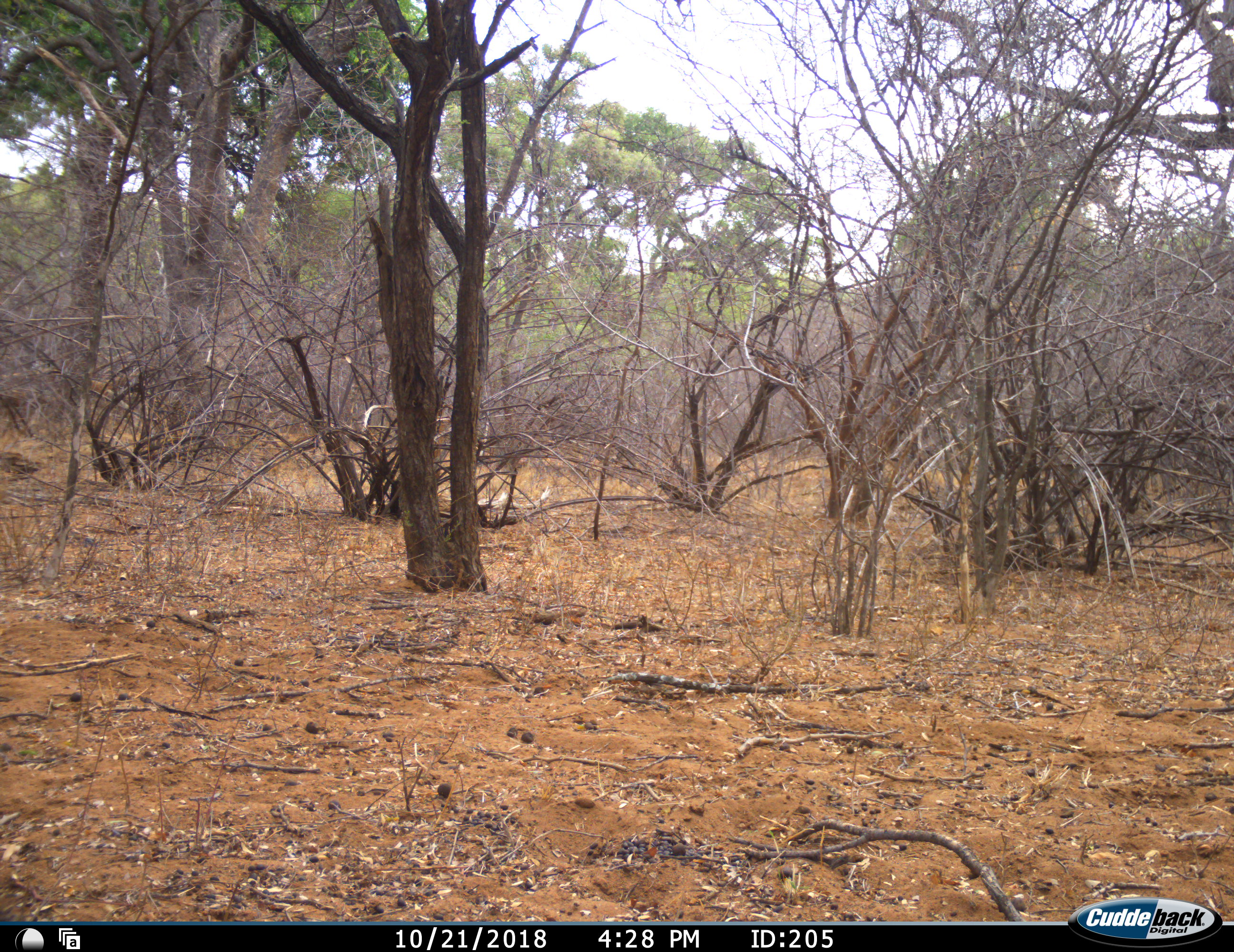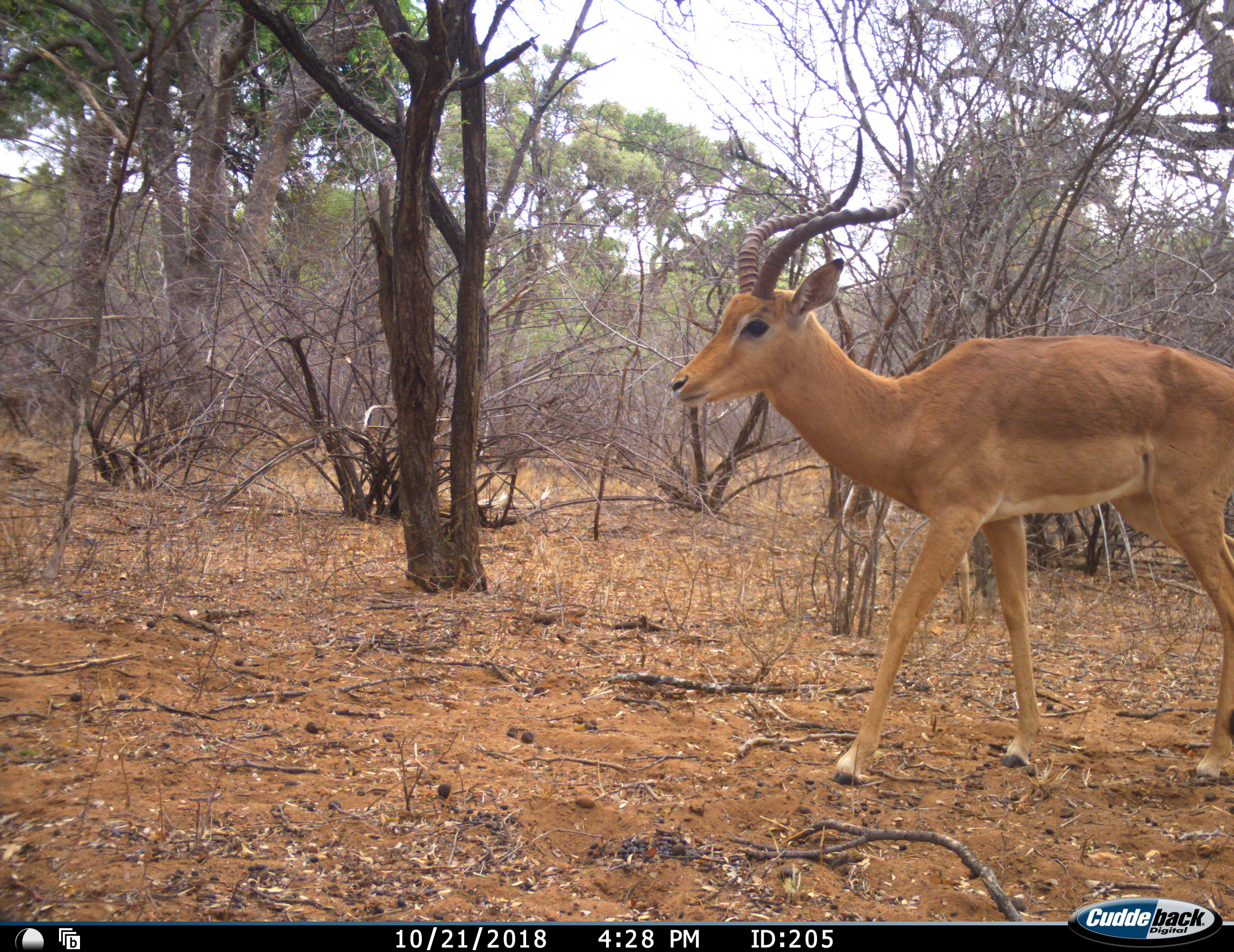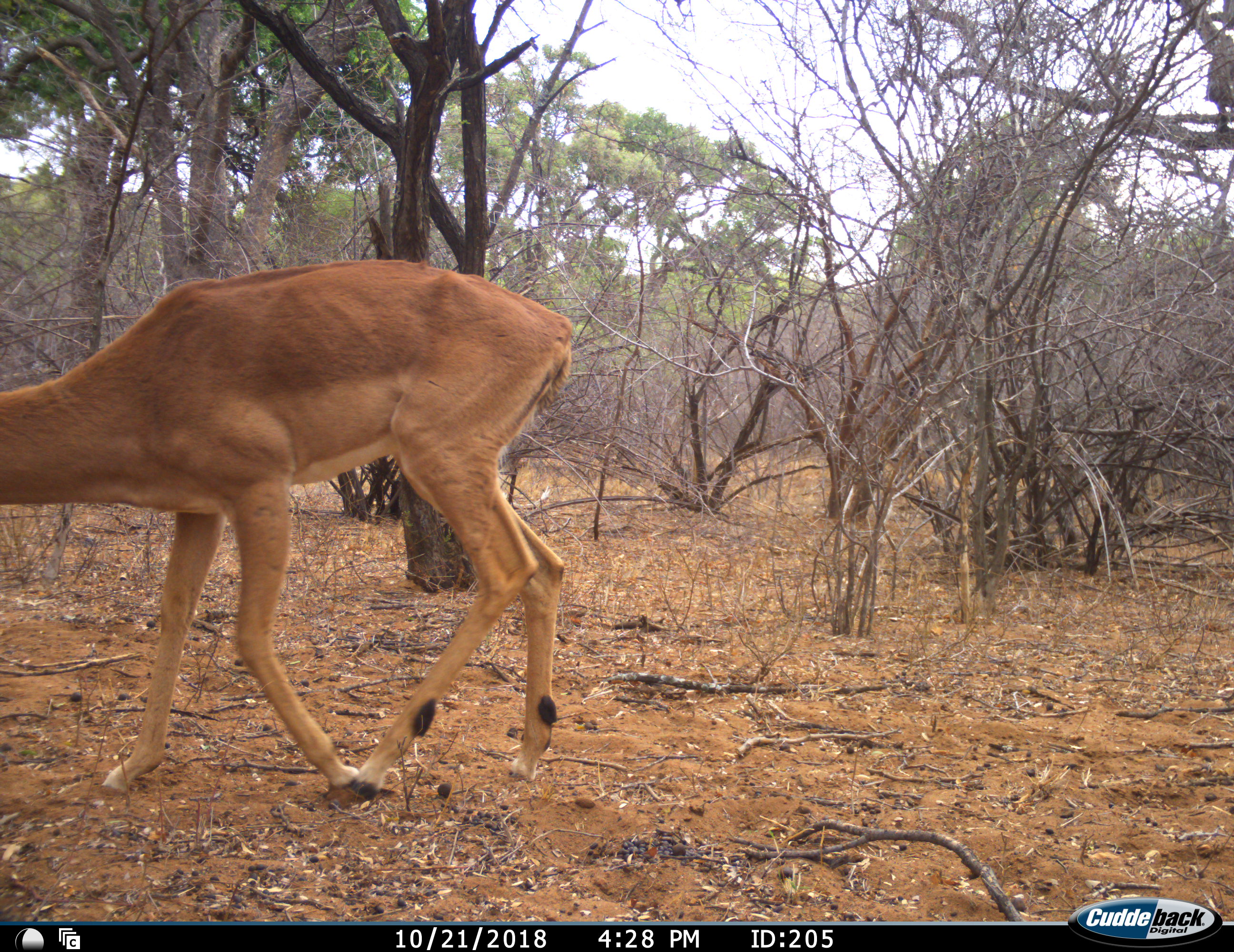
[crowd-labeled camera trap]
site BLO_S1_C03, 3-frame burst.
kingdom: Animalia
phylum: Chordata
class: Mammalia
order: Artiodactyla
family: Bovidae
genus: Aepyceros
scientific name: Aepyceros melampus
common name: impala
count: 1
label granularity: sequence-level